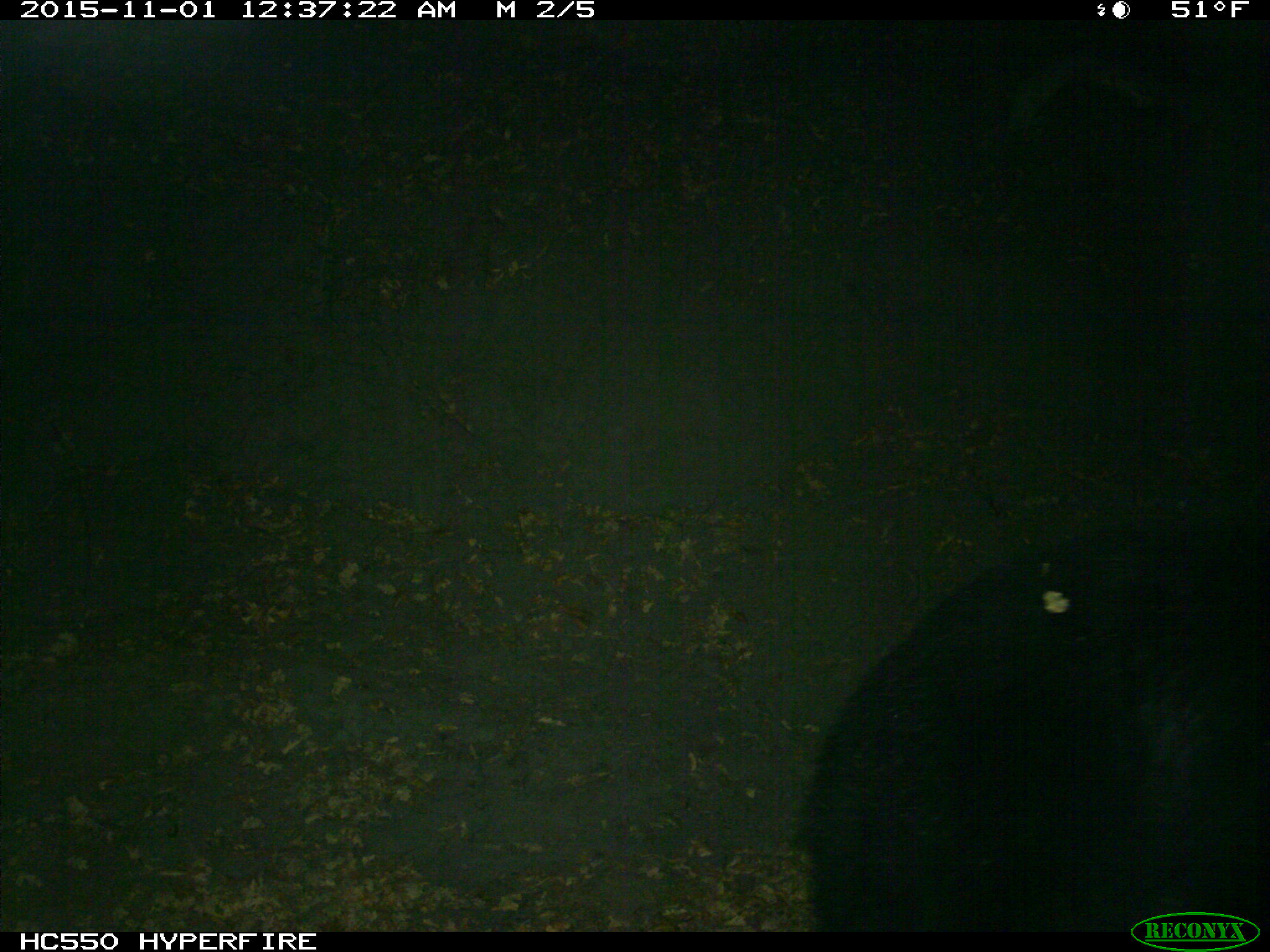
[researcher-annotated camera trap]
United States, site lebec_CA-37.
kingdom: Animalia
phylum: Chordata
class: Mammalia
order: Carnivora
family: Ursidae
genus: Ursus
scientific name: Ursus americanus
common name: american black bear